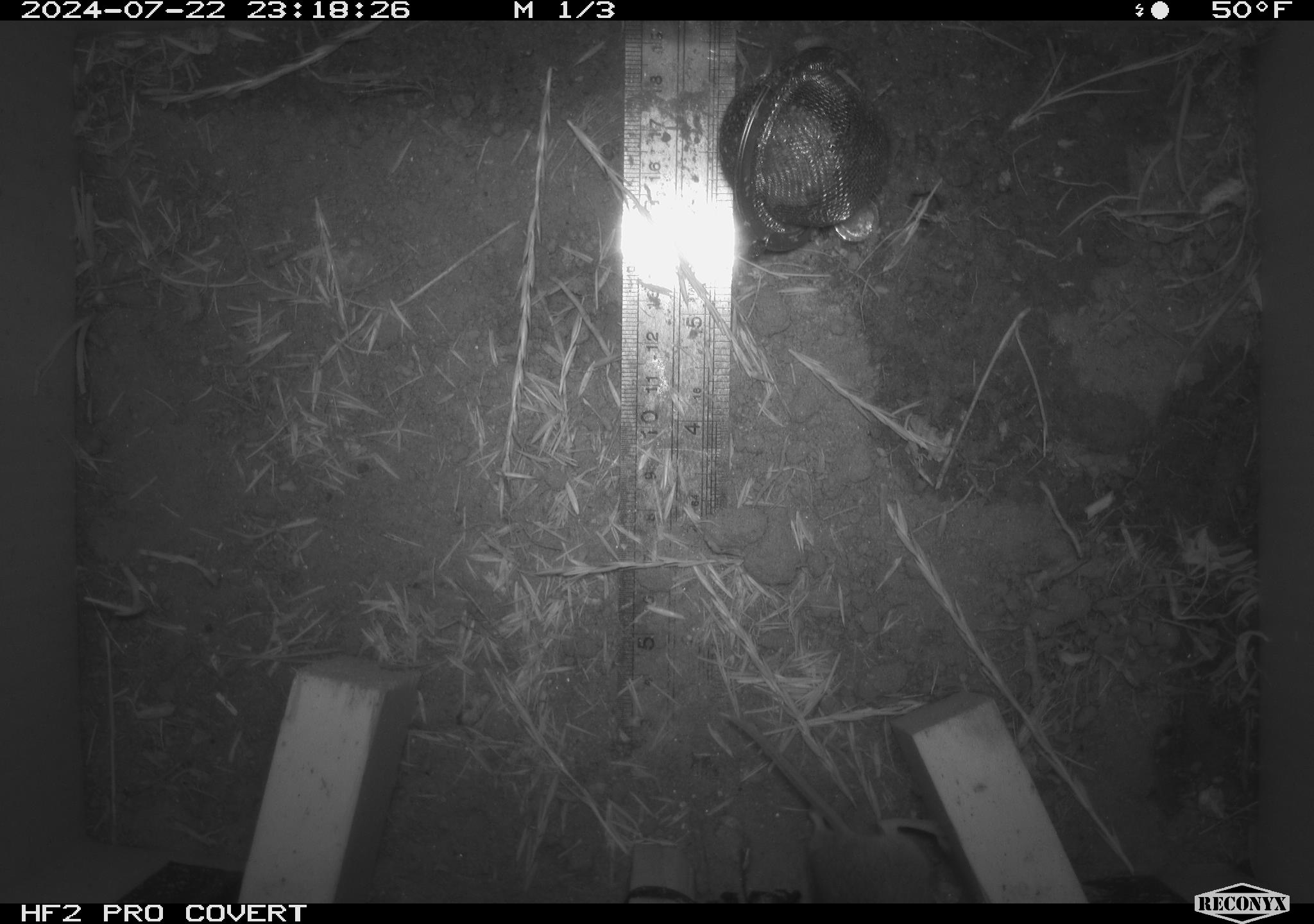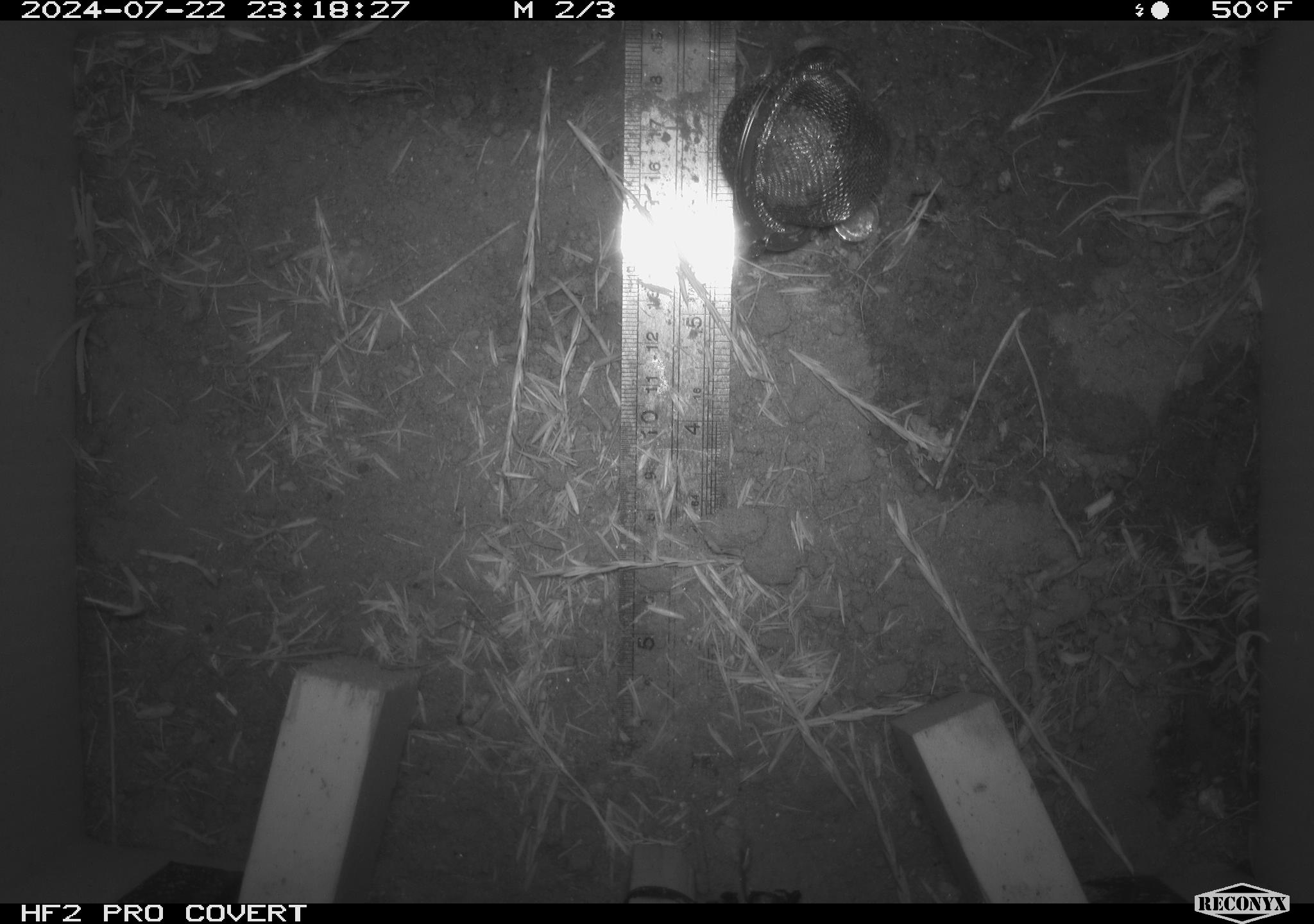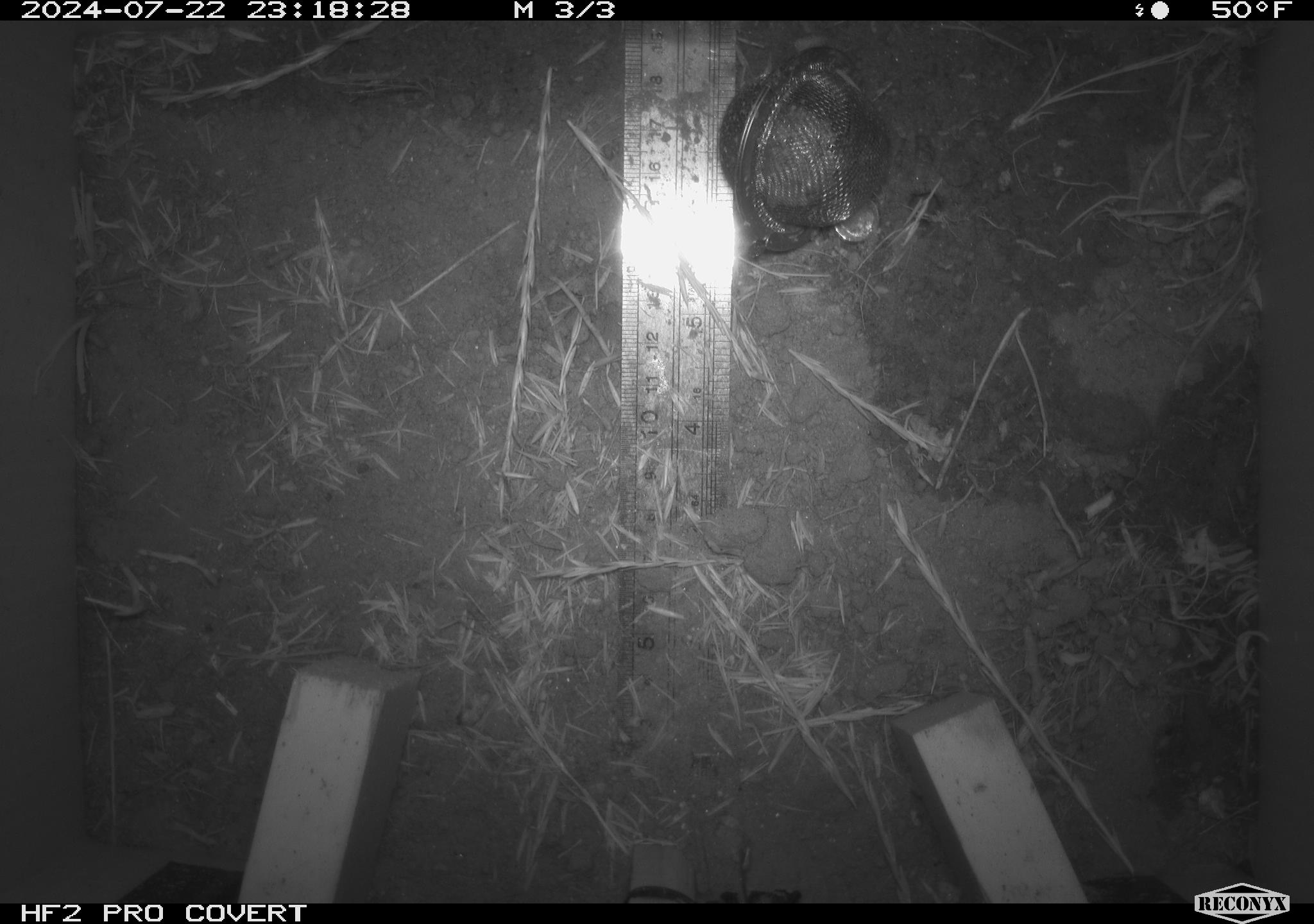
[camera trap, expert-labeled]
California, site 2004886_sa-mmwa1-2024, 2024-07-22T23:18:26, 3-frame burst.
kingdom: Animalia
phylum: Chordata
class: Mammalia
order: Rodentia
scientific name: Rodentia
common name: mouse species